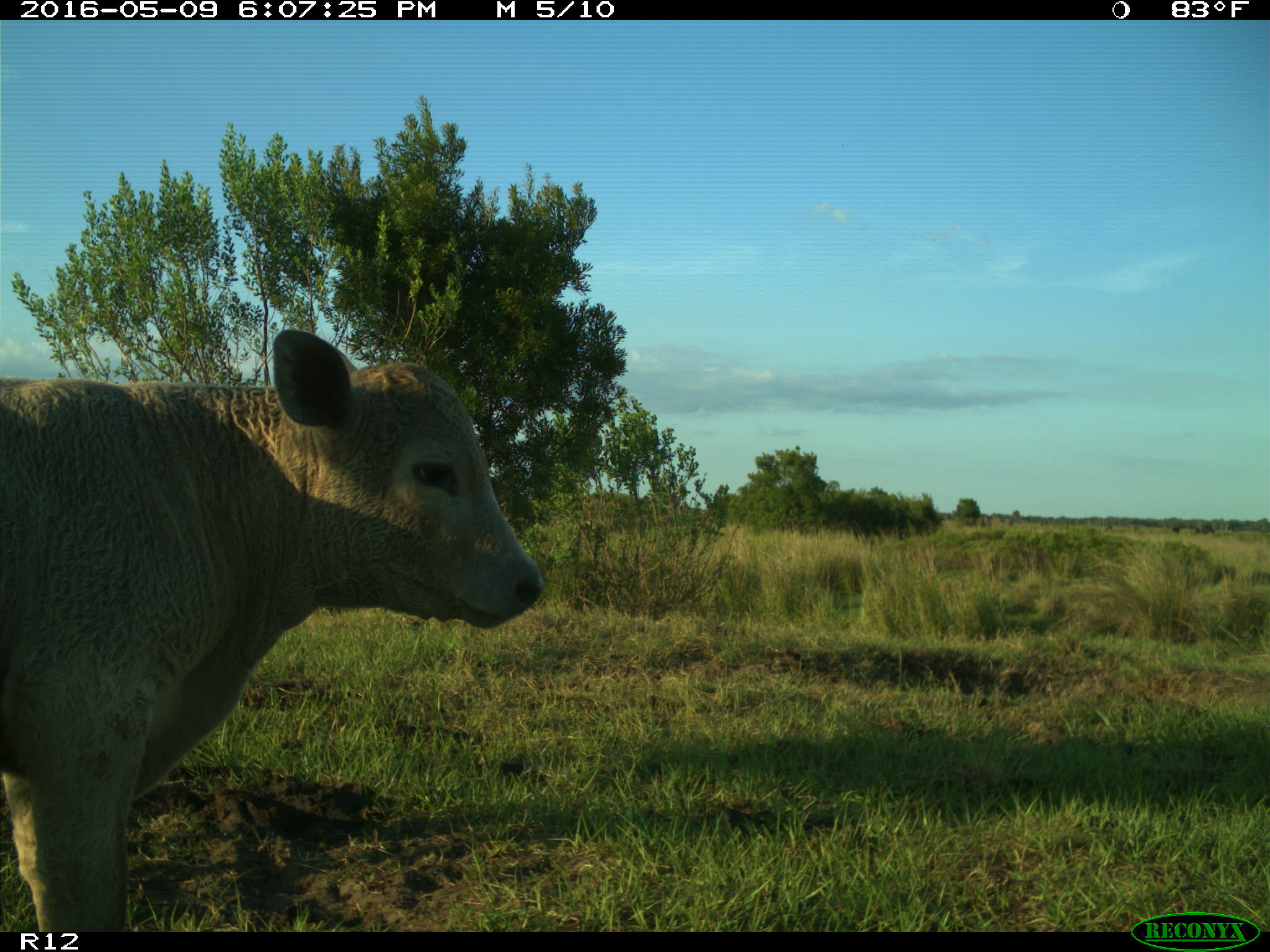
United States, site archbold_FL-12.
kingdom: Animalia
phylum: Chordata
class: Mammalia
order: Artiodactyla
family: Bovidae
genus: Bos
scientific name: Bos taurus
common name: domestic cow